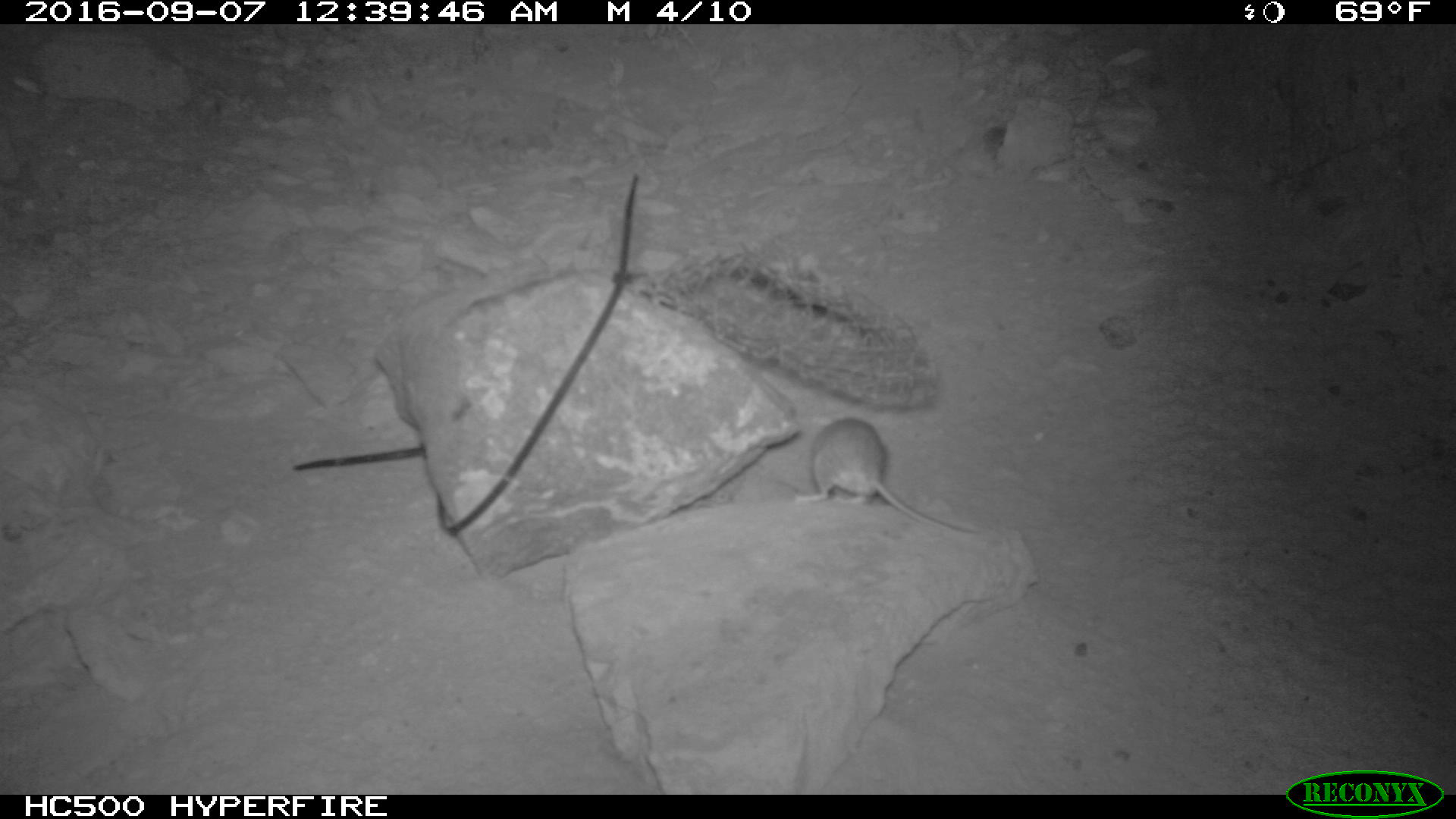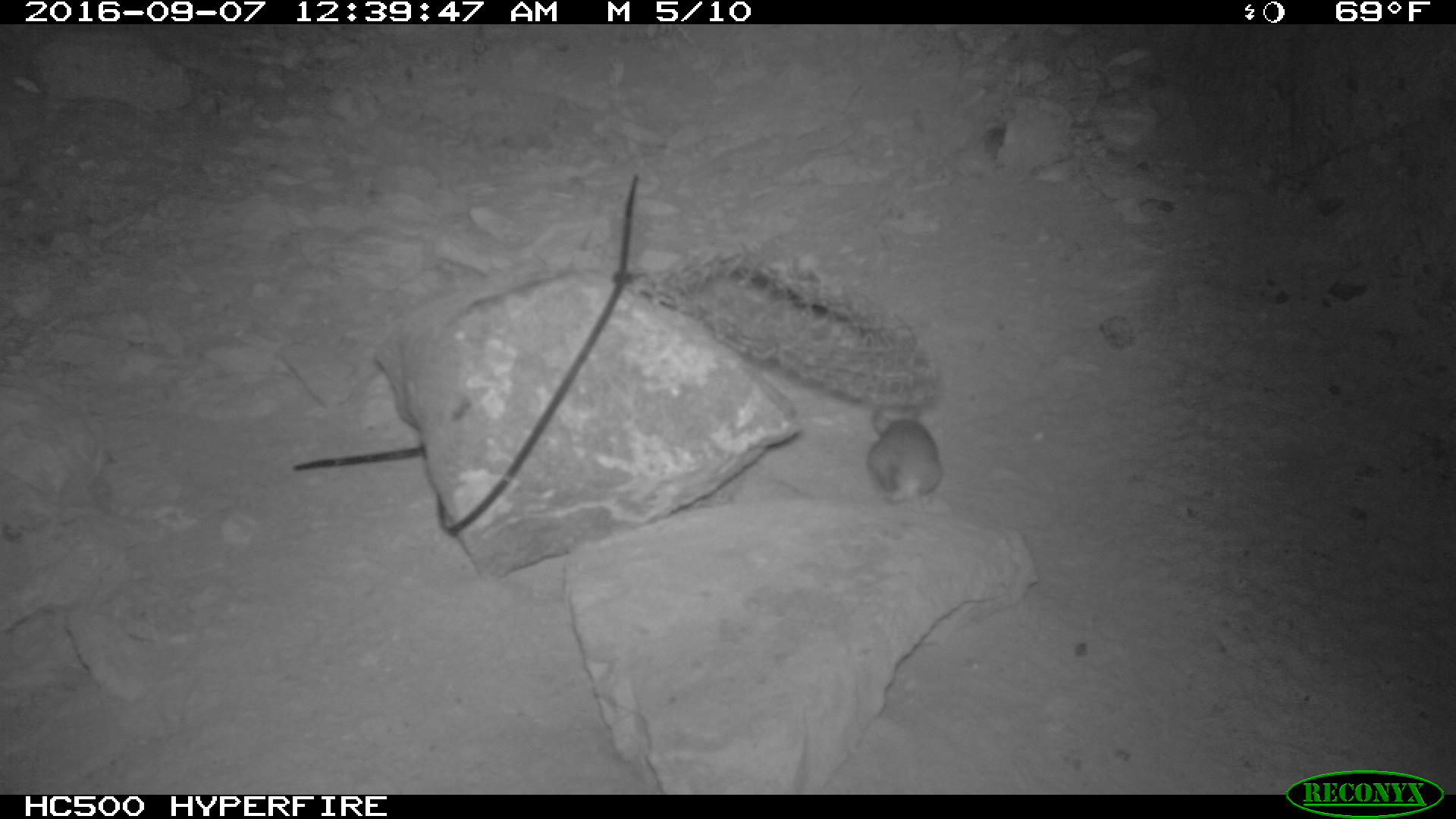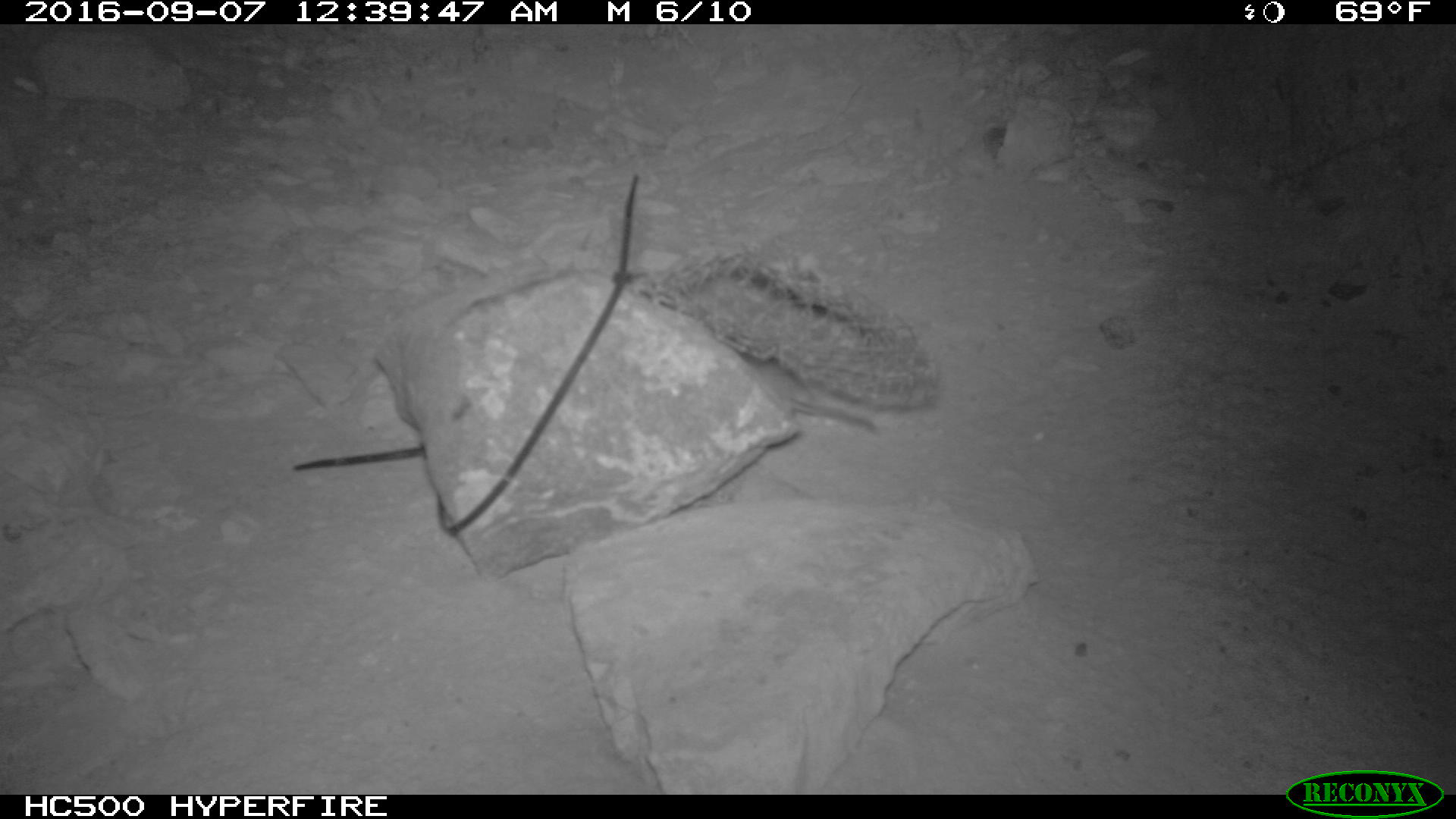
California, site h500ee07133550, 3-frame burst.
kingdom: Animalia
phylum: Chordata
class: Mammalia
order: Rodentia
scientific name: Rodentia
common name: rodent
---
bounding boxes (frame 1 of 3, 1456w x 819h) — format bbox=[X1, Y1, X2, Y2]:
rodent: bbox=[793, 417, 981, 537]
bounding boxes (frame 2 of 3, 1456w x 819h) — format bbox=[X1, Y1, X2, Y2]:
rodent: bbox=[863, 403, 944, 526]